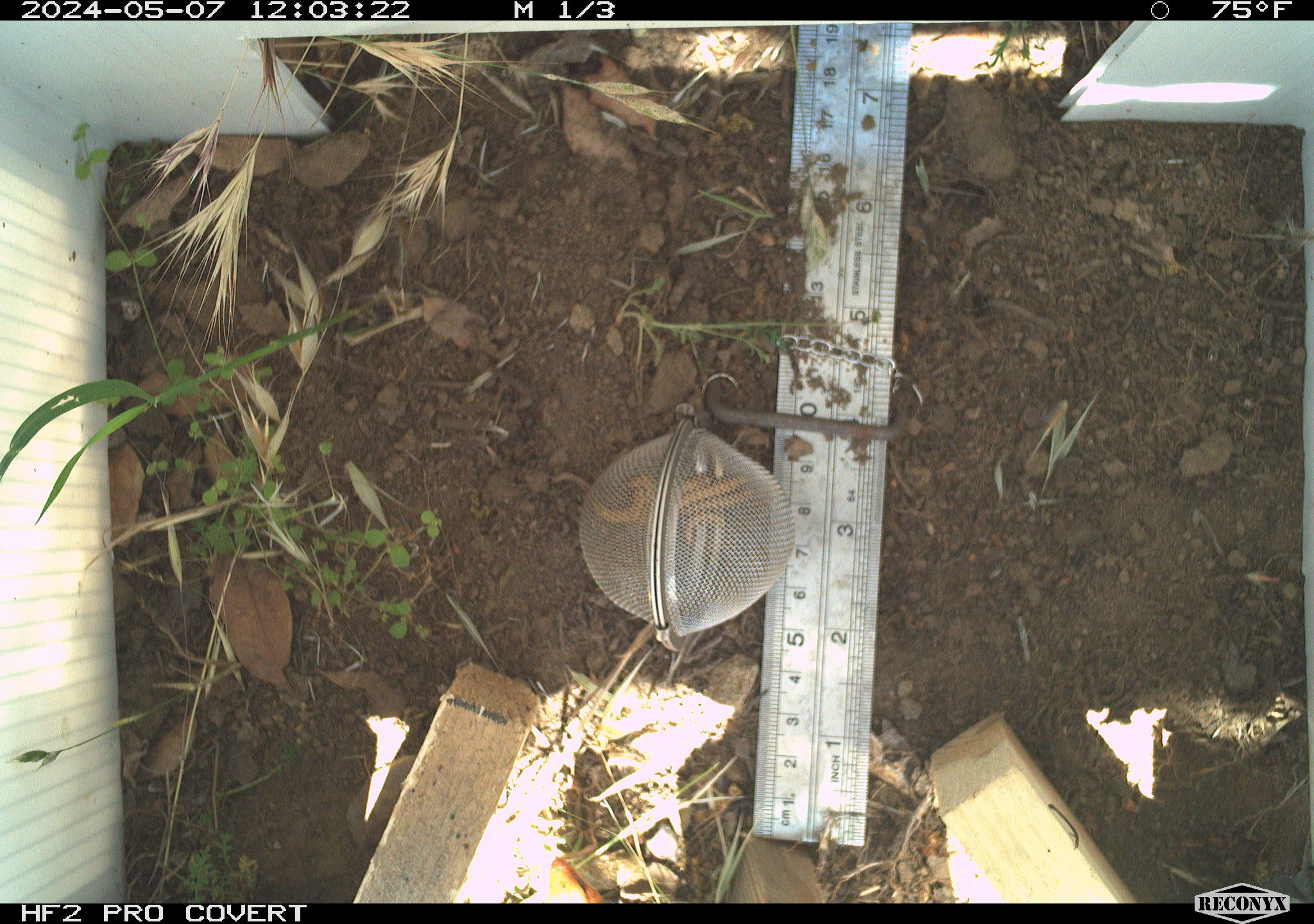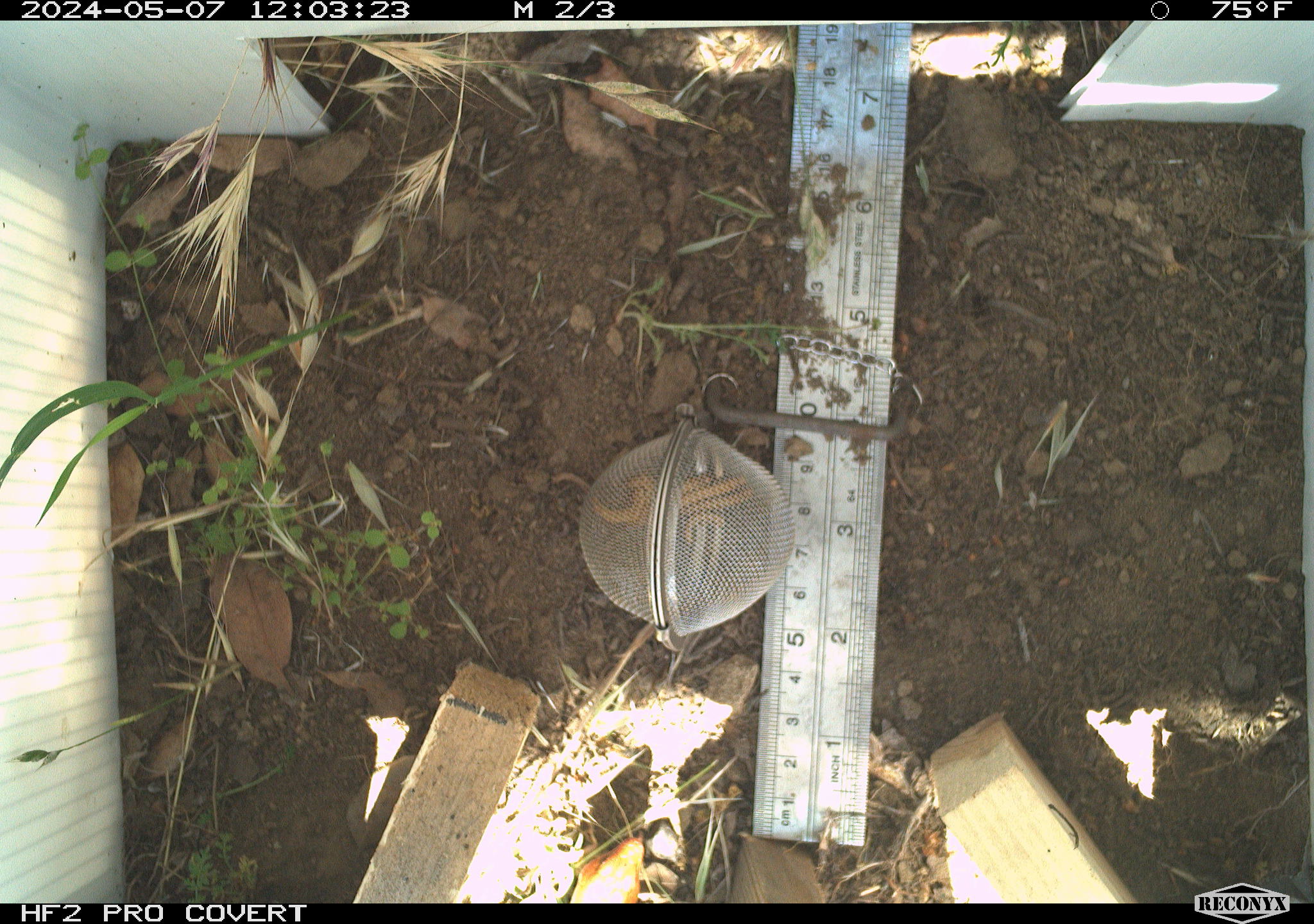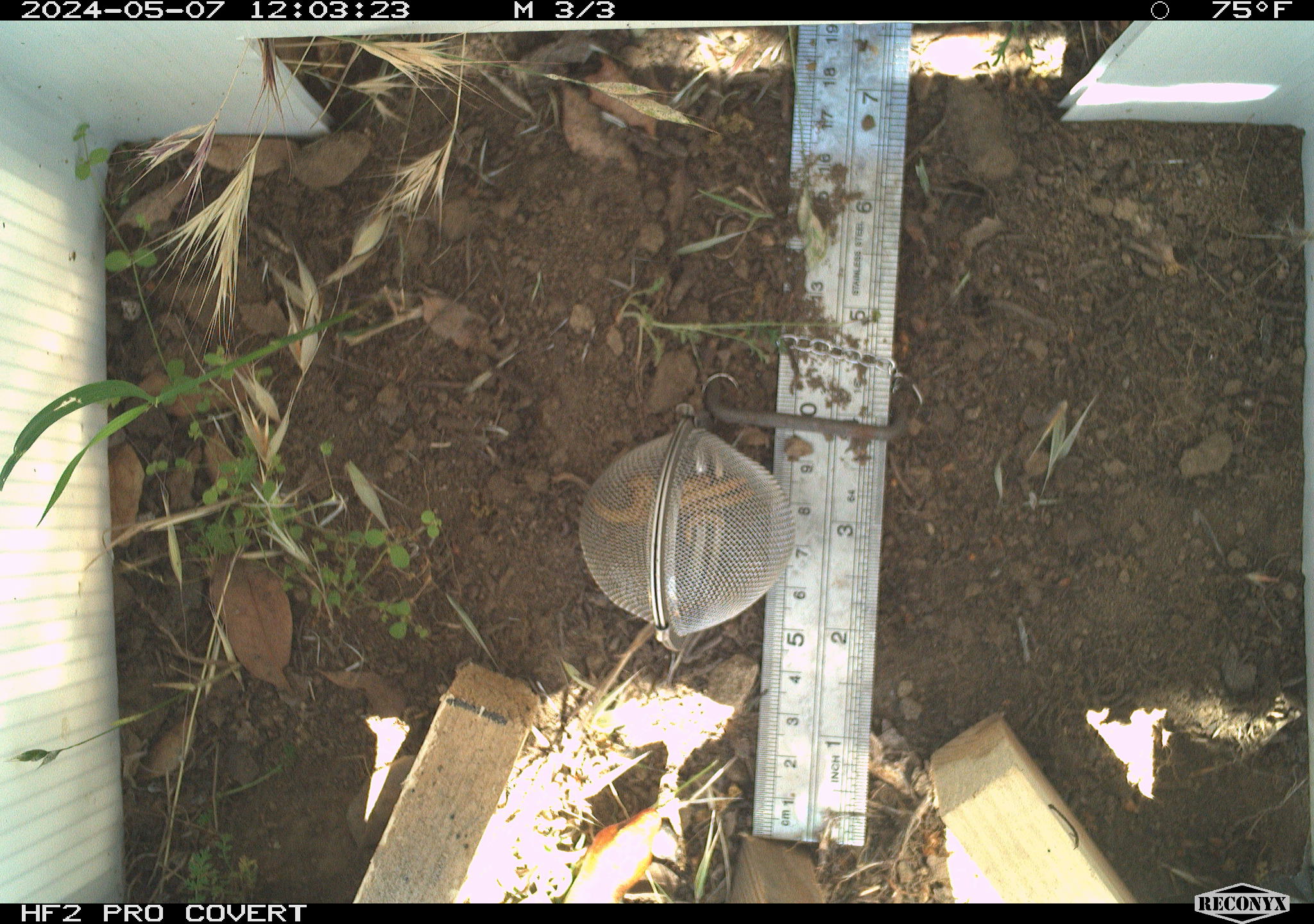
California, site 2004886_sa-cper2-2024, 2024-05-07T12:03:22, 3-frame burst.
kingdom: Animalia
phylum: Chordata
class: Reptilia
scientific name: Reptilia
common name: reptile